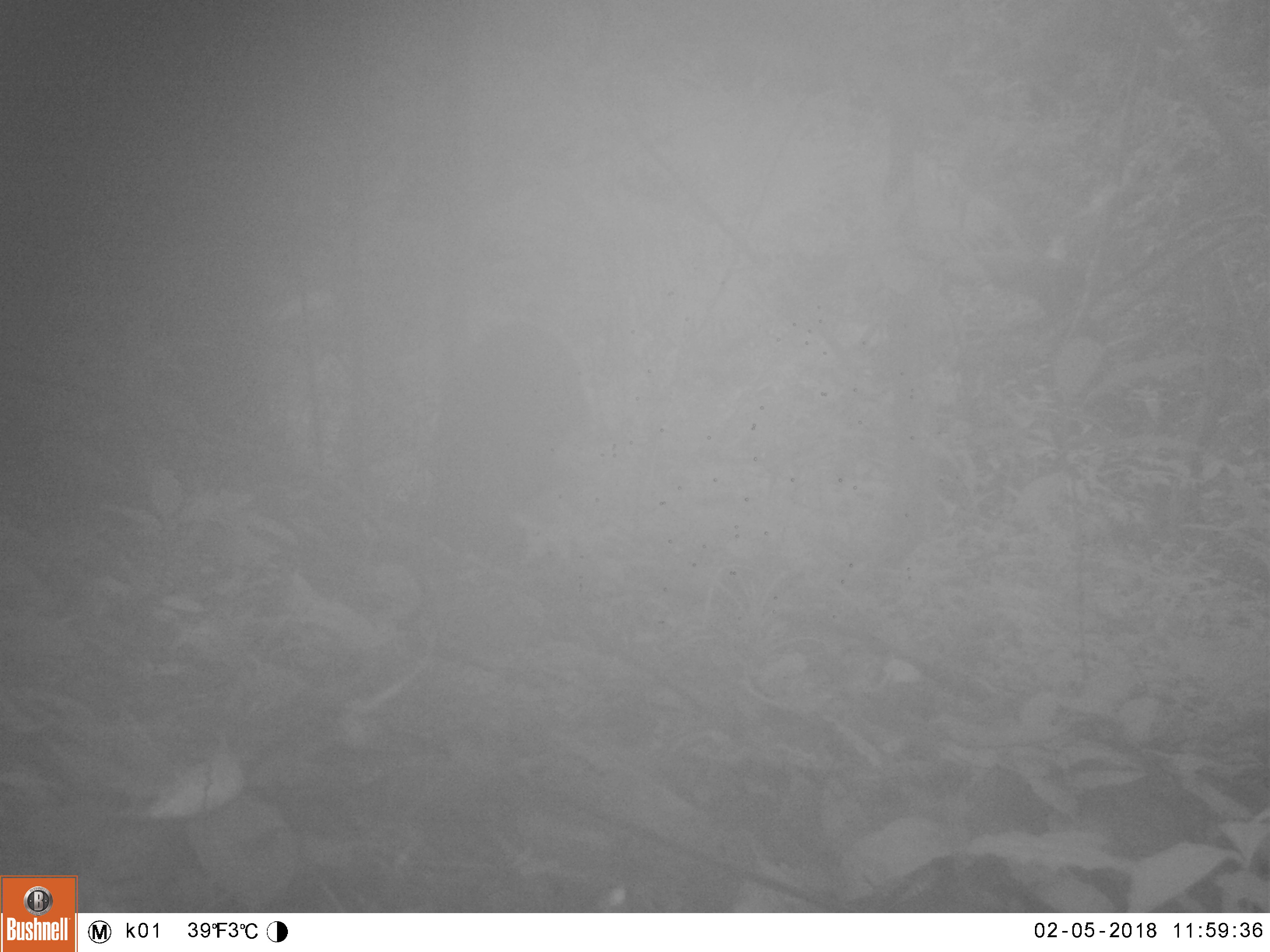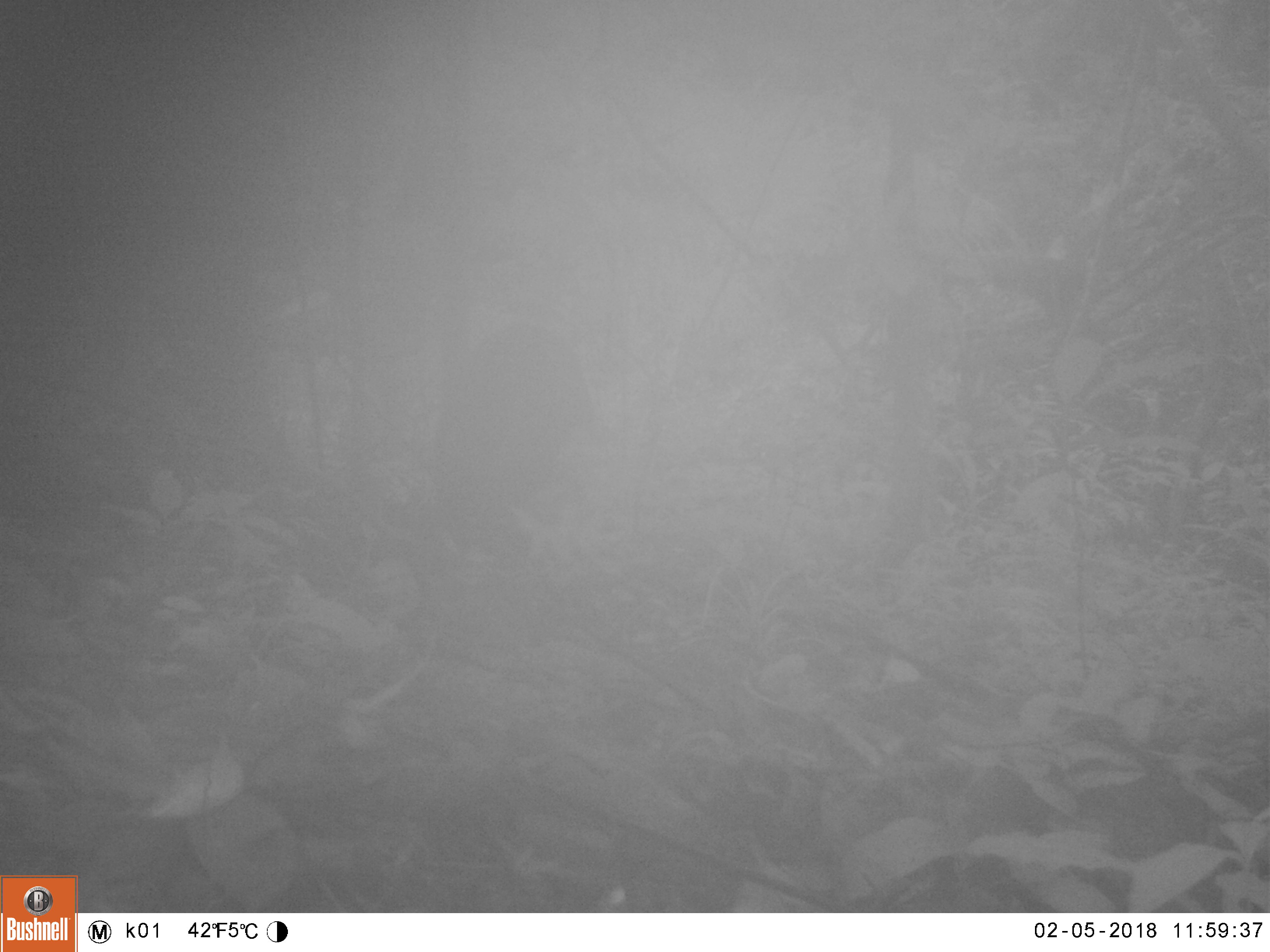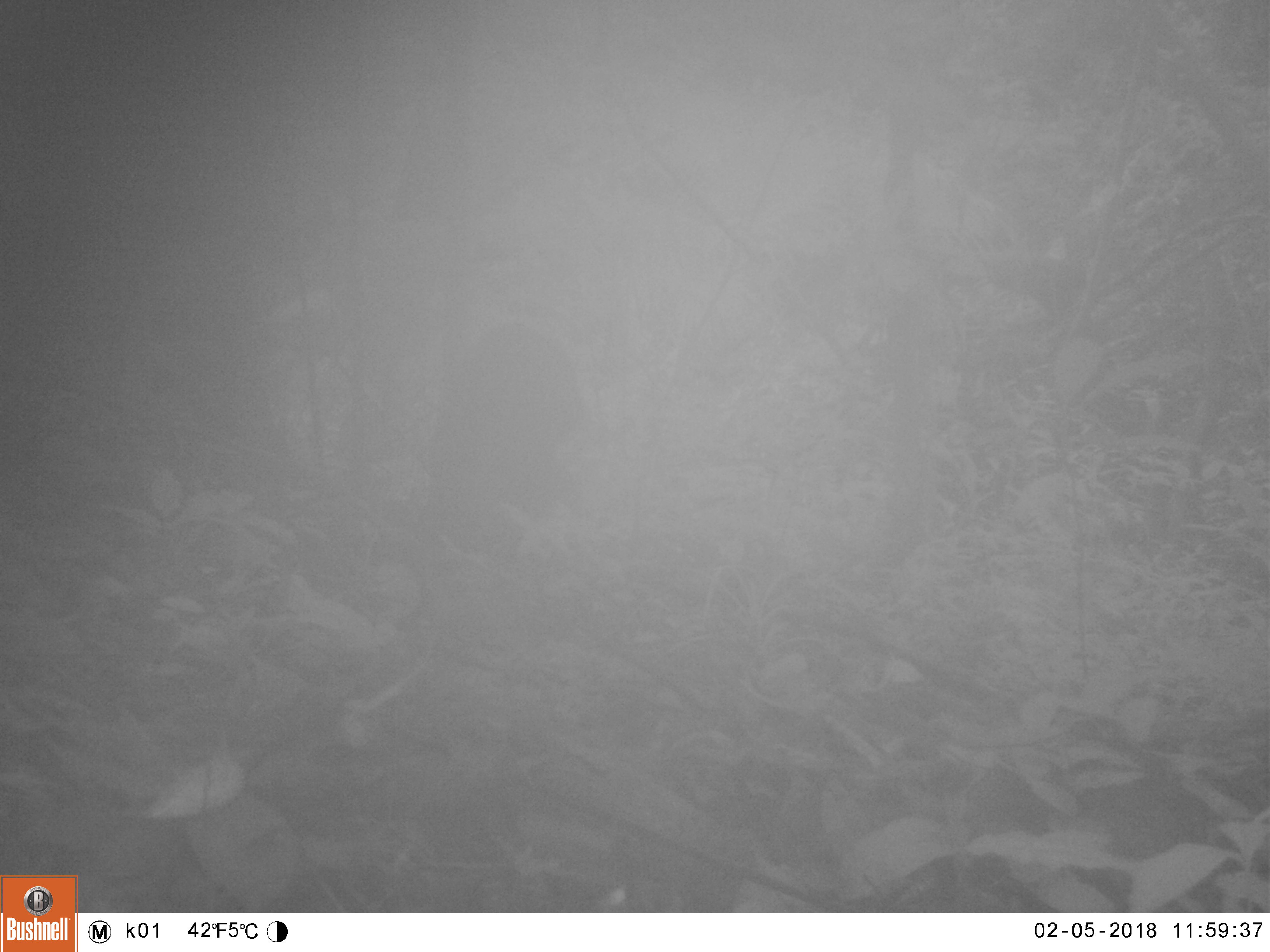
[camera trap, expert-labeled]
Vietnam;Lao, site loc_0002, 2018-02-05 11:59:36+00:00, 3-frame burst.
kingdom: Animalia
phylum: Chordata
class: Mammalia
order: Artiodactyla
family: Suidae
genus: Sus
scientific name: Sus scrofa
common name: eurasian wild pig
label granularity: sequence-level